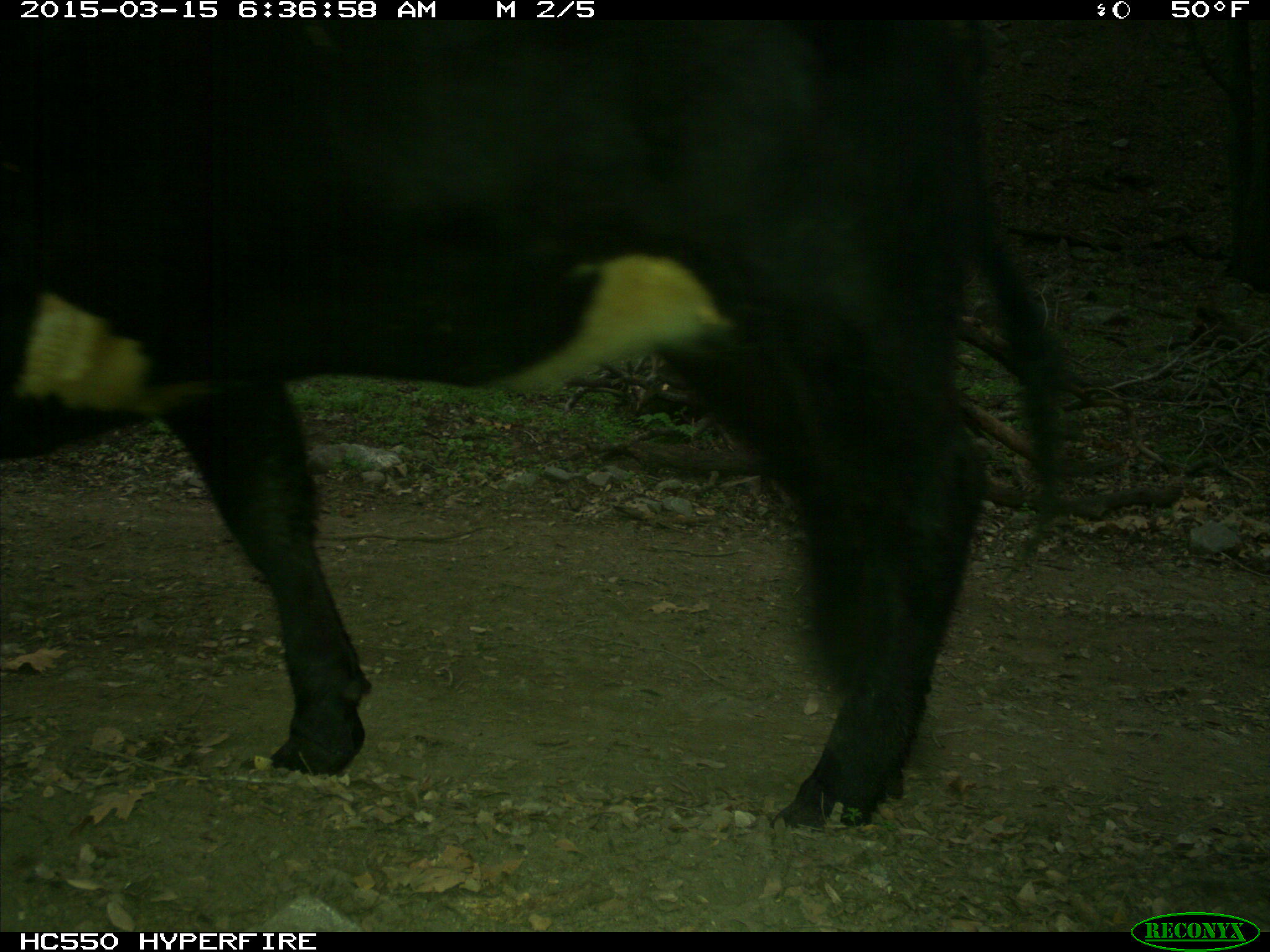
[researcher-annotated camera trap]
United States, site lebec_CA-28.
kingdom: Animalia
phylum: Chordata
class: Mammalia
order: Artiodactyla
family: Bovidae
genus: Bos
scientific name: Bos taurus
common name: domestic cow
Bos taurus (domestic cow).